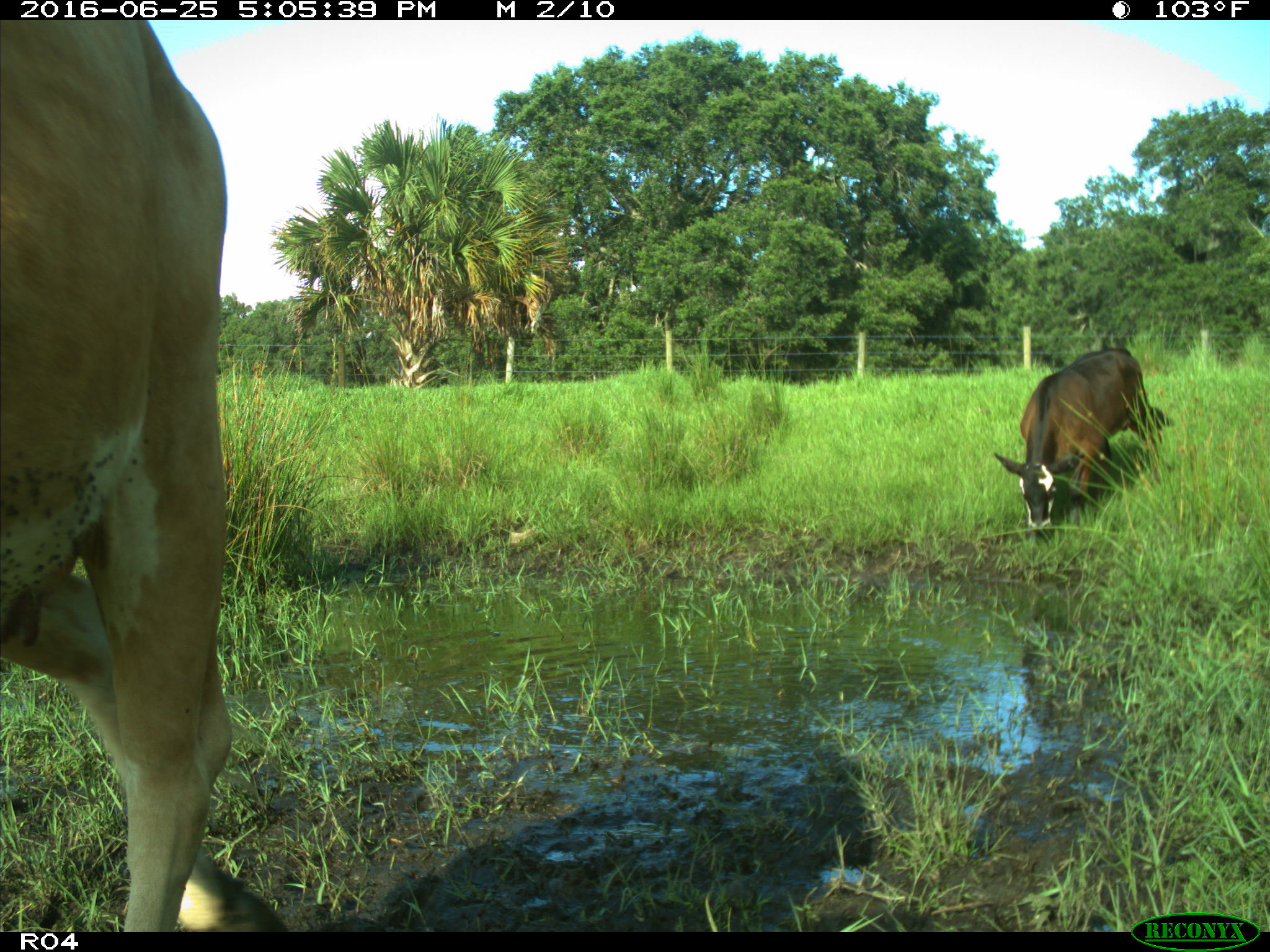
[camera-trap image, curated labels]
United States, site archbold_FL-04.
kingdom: Animalia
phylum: Chordata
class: Mammalia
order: Artiodactyla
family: Bovidae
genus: Bos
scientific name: Bos taurus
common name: domestic cow